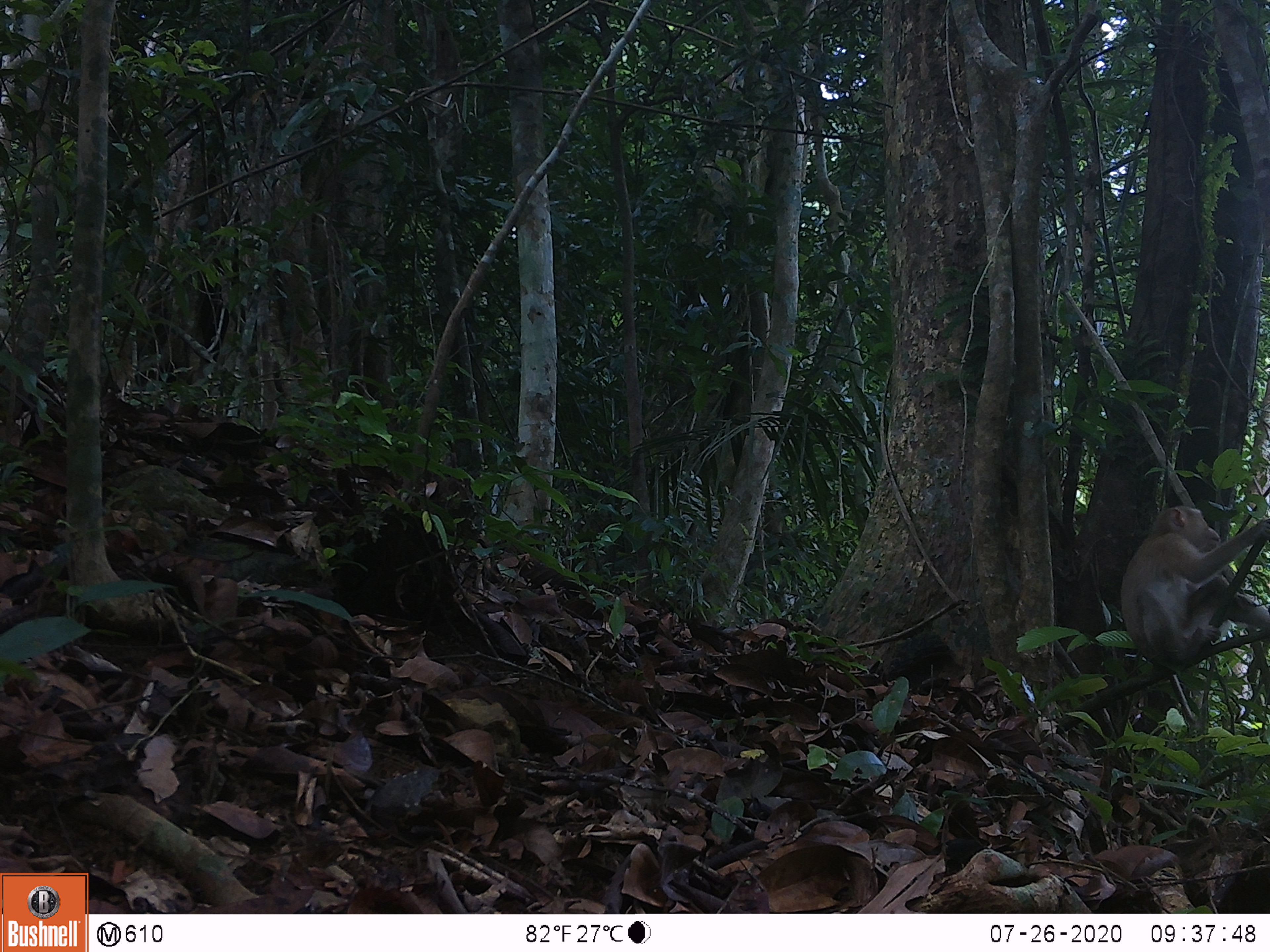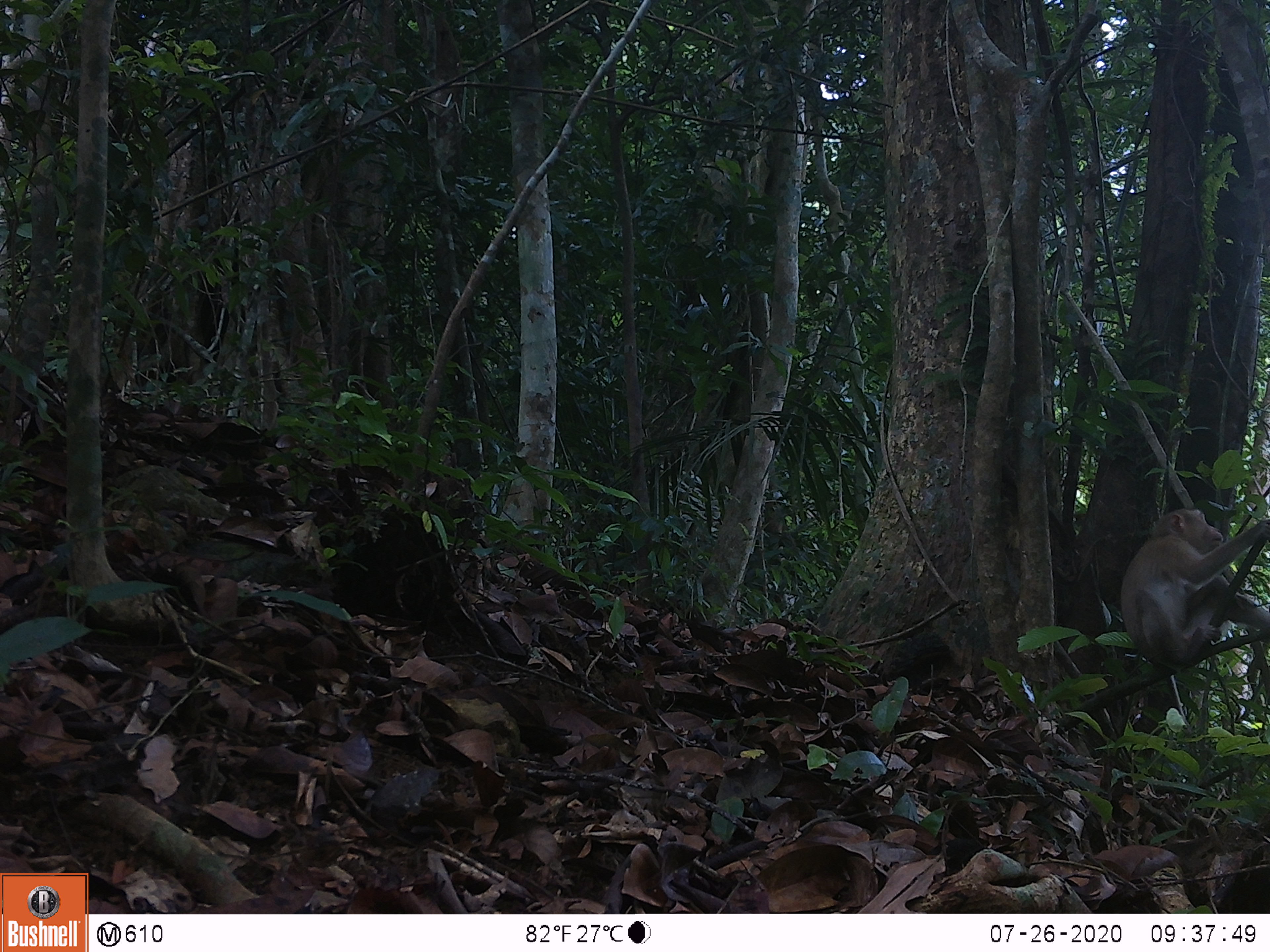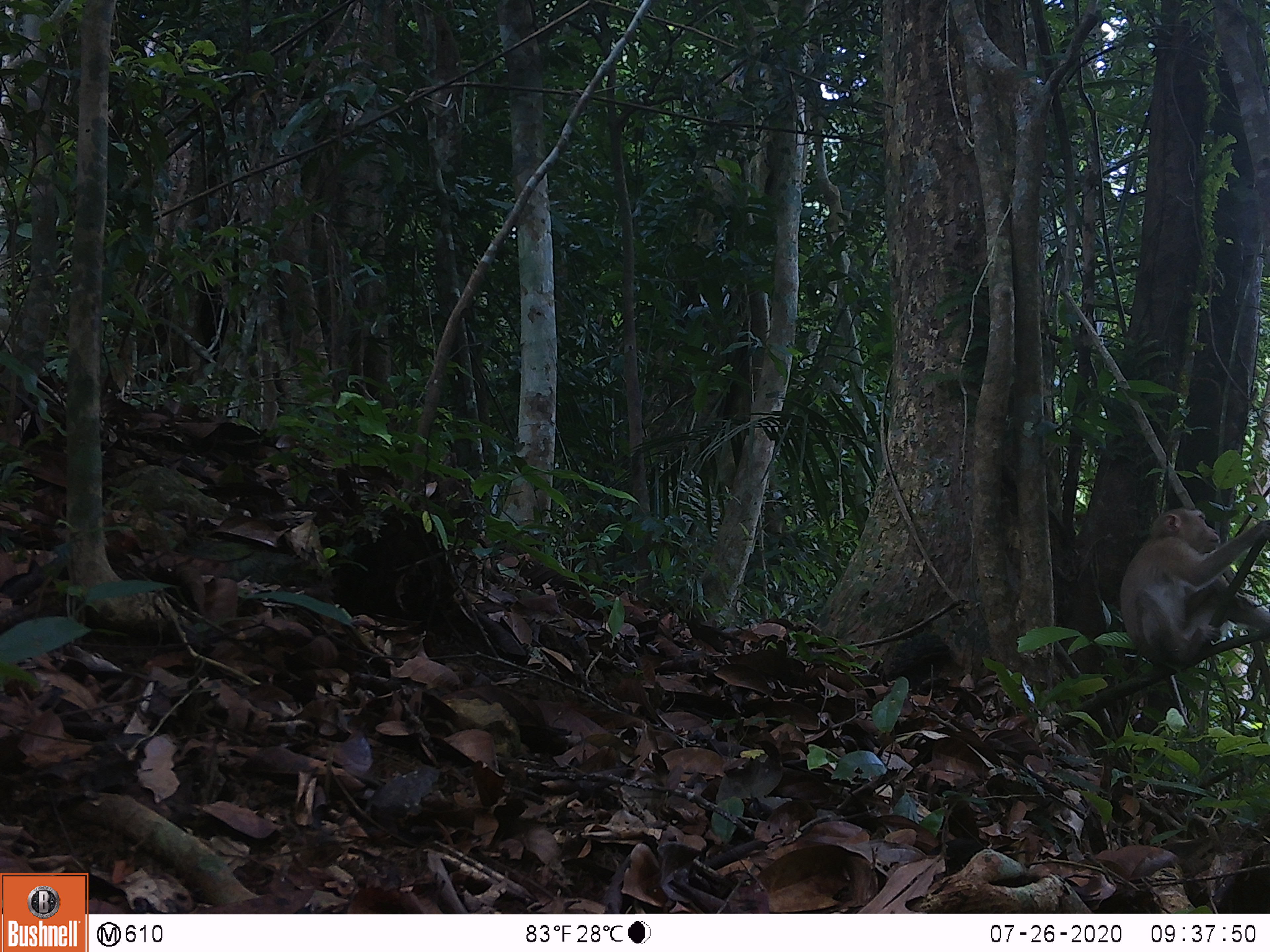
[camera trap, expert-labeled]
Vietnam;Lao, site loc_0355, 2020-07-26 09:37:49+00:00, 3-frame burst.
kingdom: Animalia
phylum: Chordata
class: Mammalia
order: Primates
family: Cercopithecidae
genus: Macaca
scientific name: Macaca nemestrina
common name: pig-tailed macaque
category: pig tailed macaque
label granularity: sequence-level